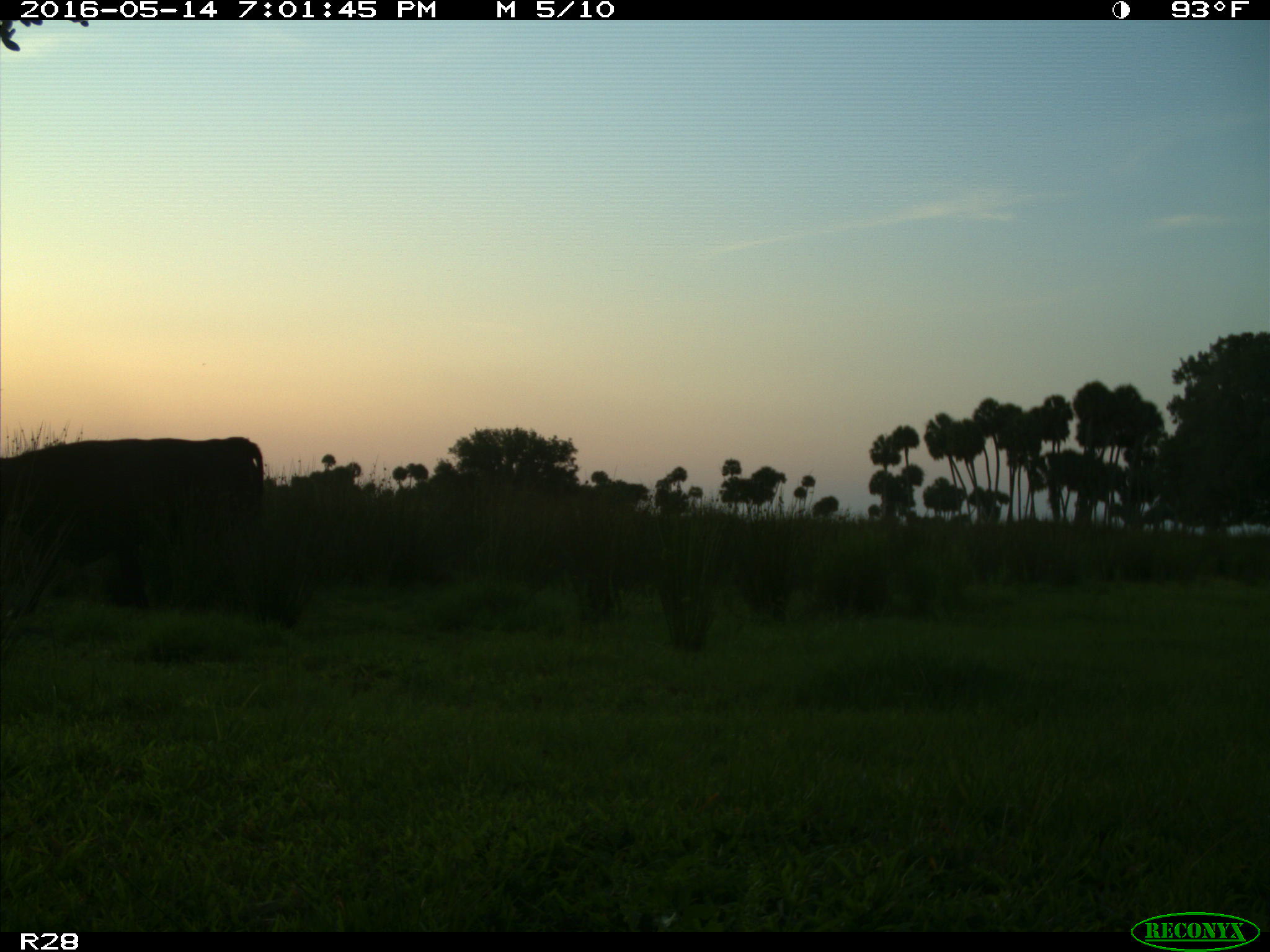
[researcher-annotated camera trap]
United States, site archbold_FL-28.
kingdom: Animalia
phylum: Chordata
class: Mammalia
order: Artiodactyla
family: Bovidae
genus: Bos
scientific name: Bos taurus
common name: domestic cow